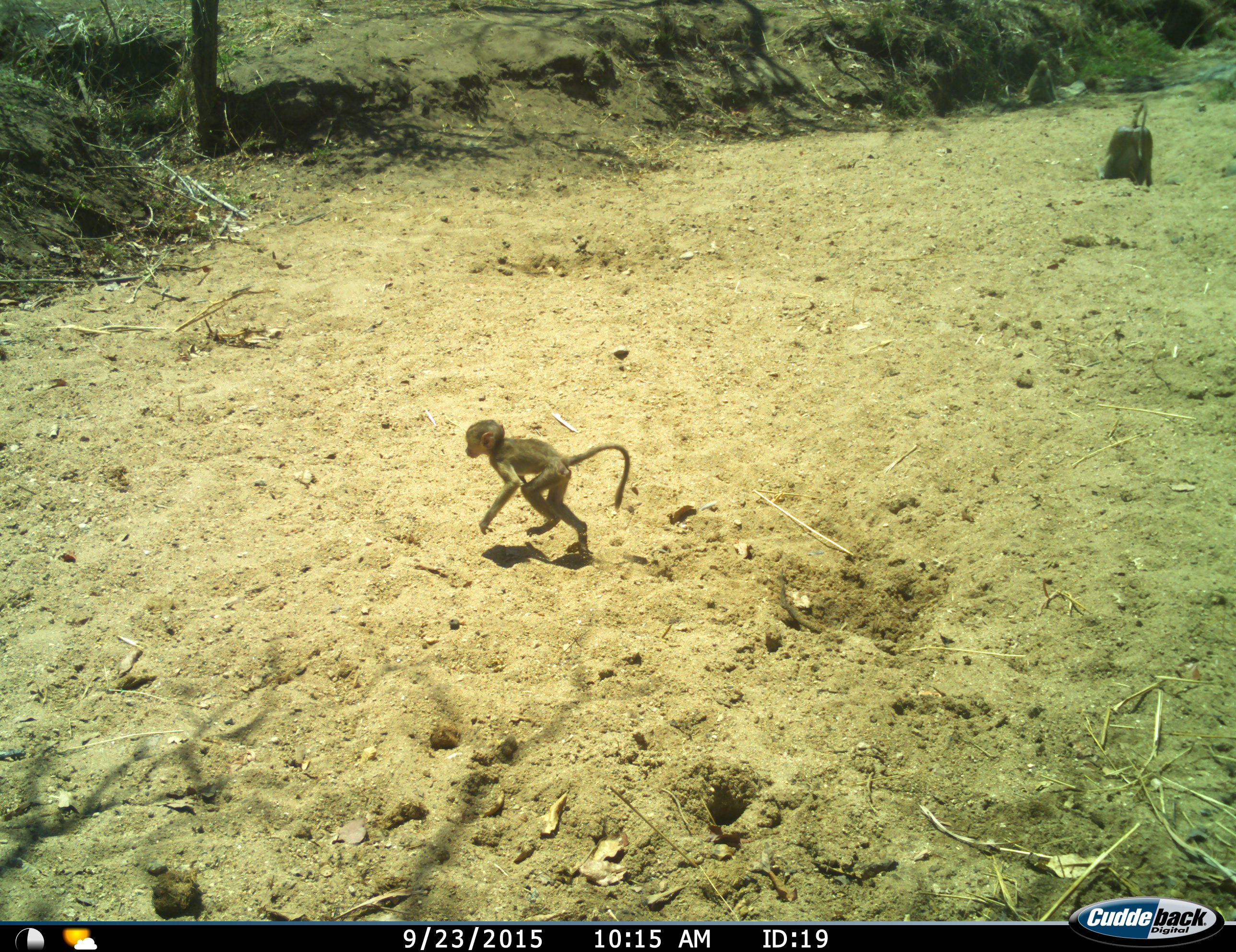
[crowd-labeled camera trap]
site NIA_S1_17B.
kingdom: Animalia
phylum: Chordata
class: Mammalia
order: Primates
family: Cercopithecidae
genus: Papio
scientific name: Papio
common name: baboon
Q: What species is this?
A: Baboon (Papio).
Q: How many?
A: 2.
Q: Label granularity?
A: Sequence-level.